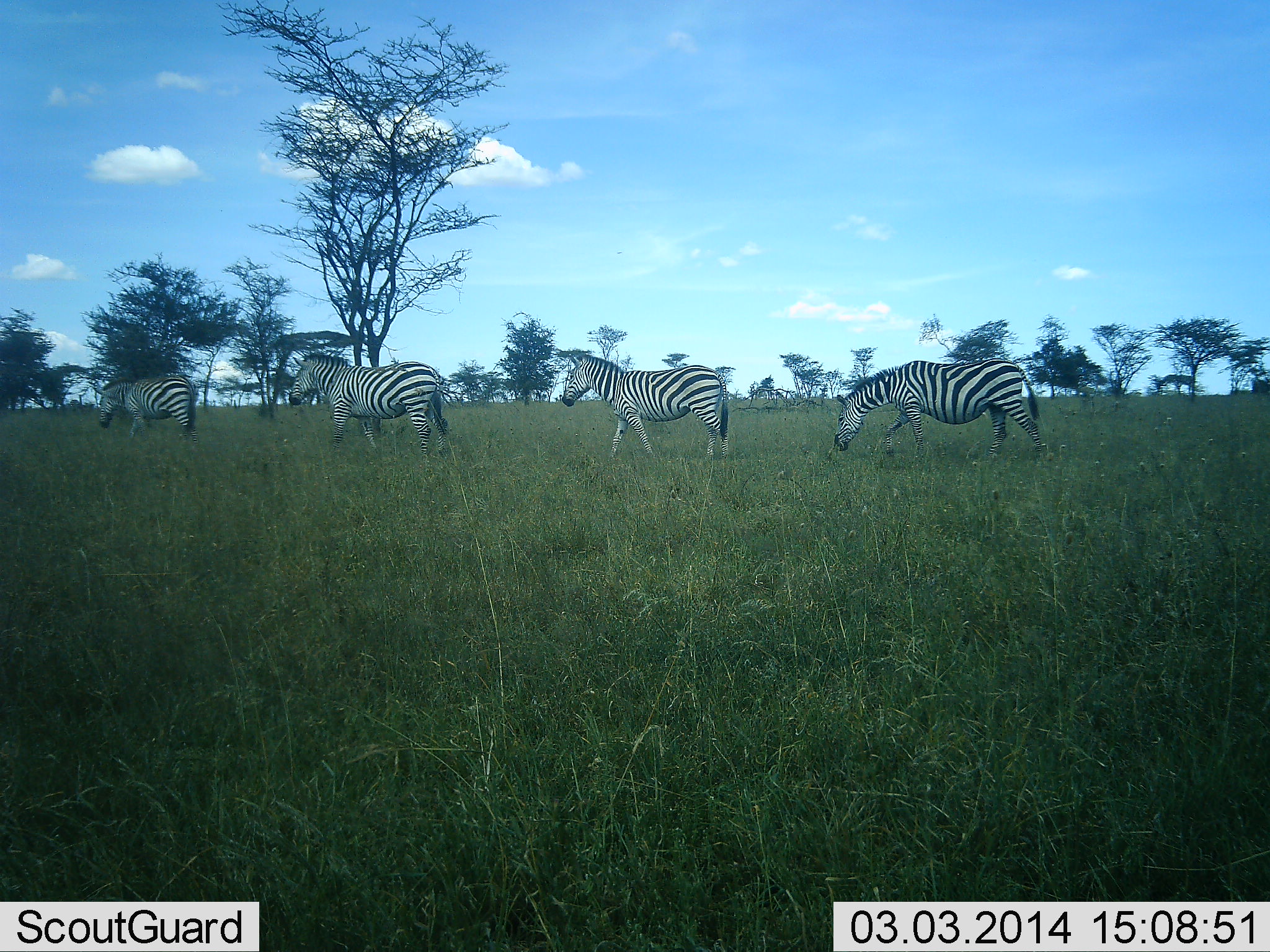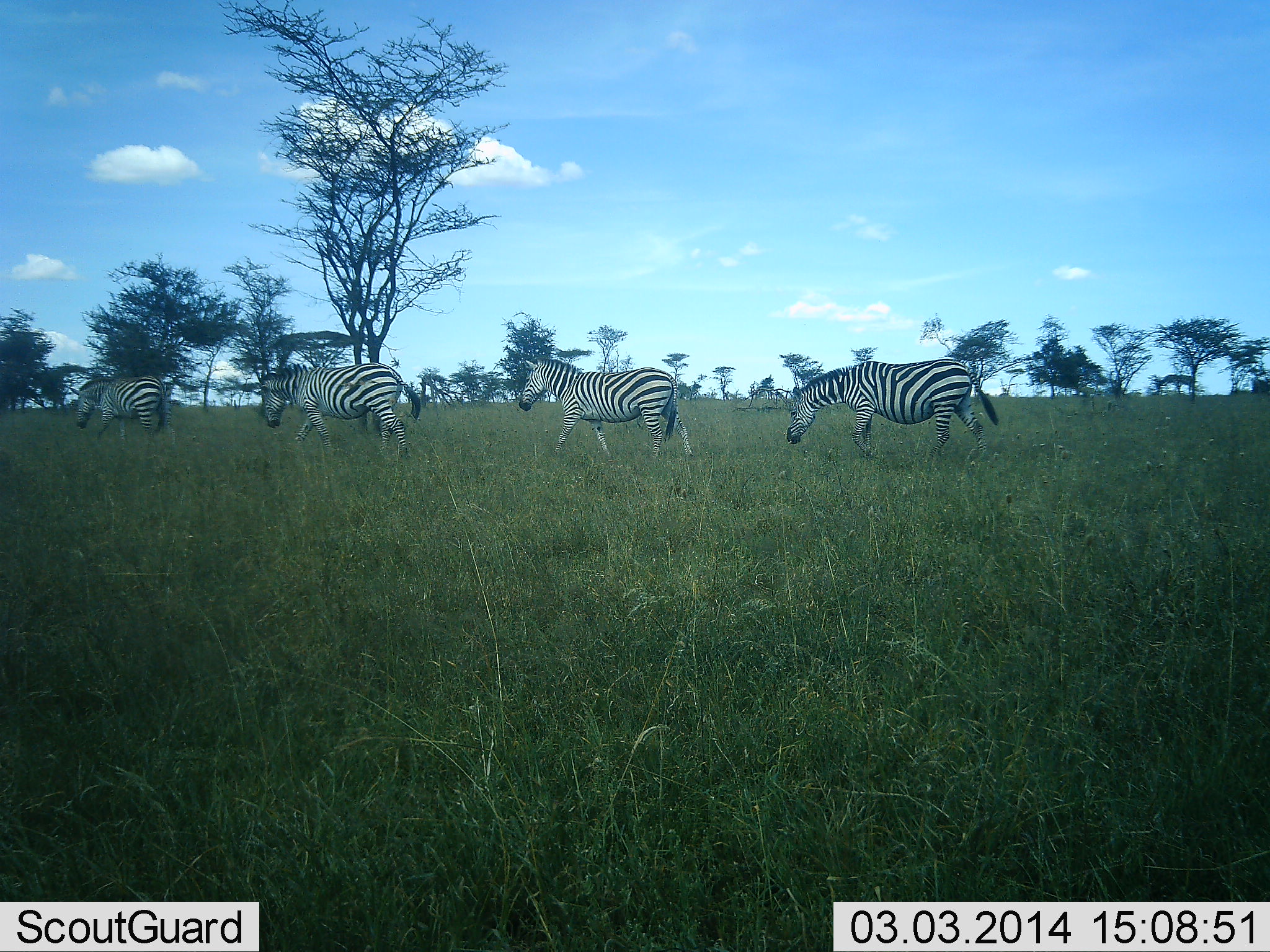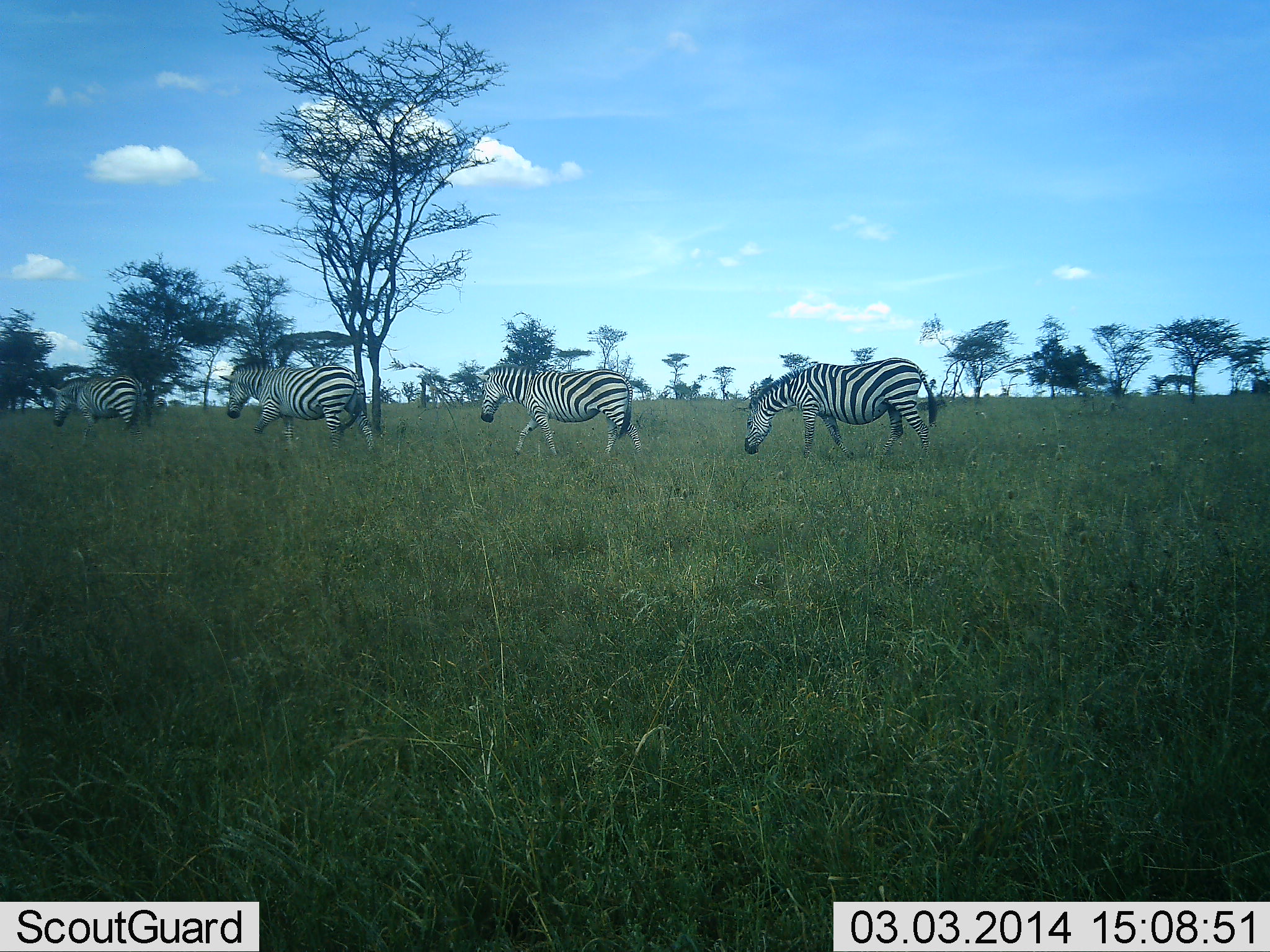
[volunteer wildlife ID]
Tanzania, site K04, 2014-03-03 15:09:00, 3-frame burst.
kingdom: Animalia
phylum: Chordata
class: Mammalia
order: Perissodactyla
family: Equidae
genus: Equus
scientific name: Equus quagga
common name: plains zebra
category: zebra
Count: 4.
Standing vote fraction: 0%.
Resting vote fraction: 0%.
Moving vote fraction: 100%.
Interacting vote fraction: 0%.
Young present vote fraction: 0%.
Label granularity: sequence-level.